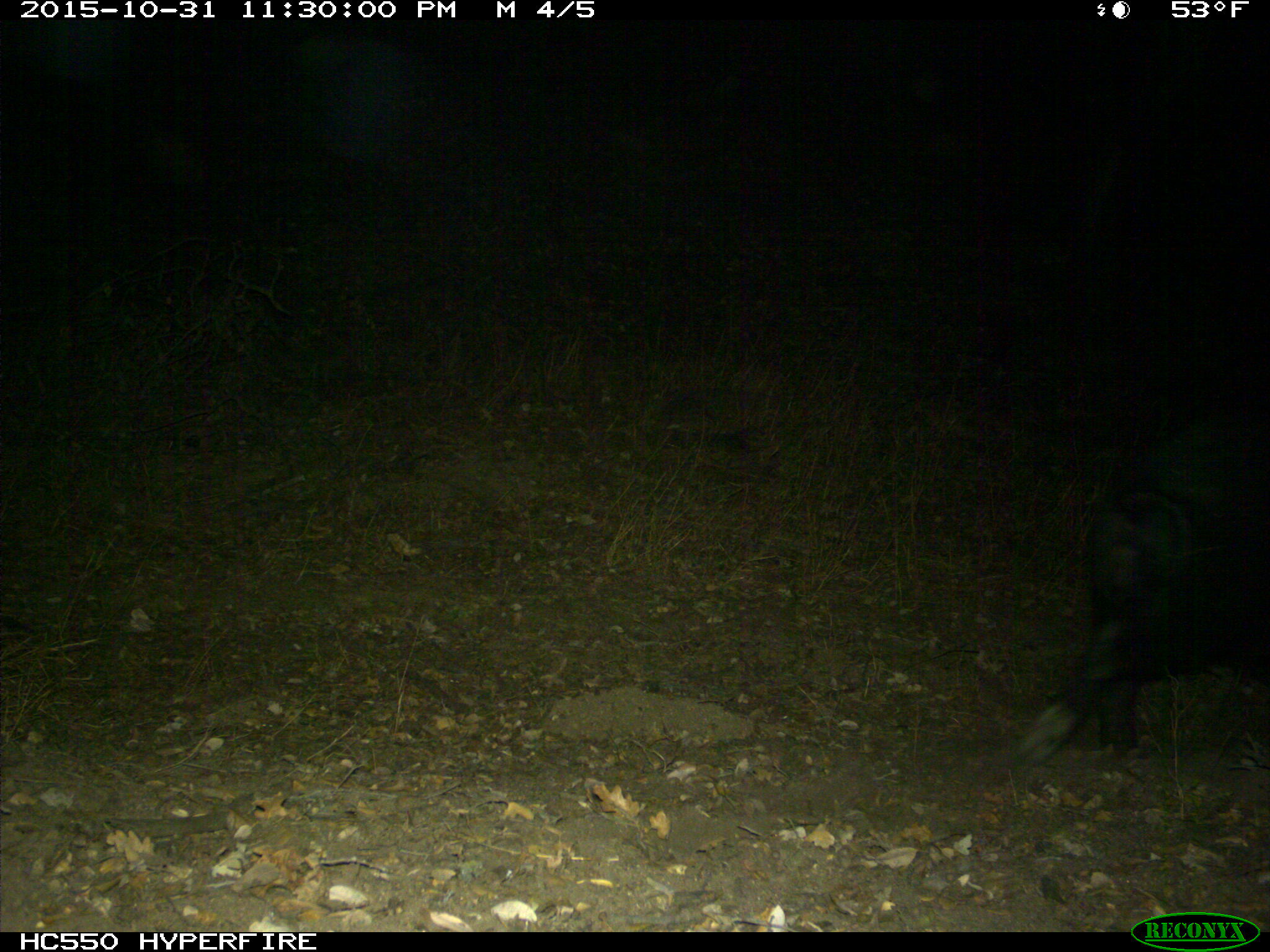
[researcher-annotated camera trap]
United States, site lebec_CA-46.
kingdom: Animalia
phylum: Chordata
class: Mammalia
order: Artiodactyla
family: Suidae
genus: Sus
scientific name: Sus scrofa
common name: wild boar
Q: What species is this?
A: Sus scrofa (wild boar).